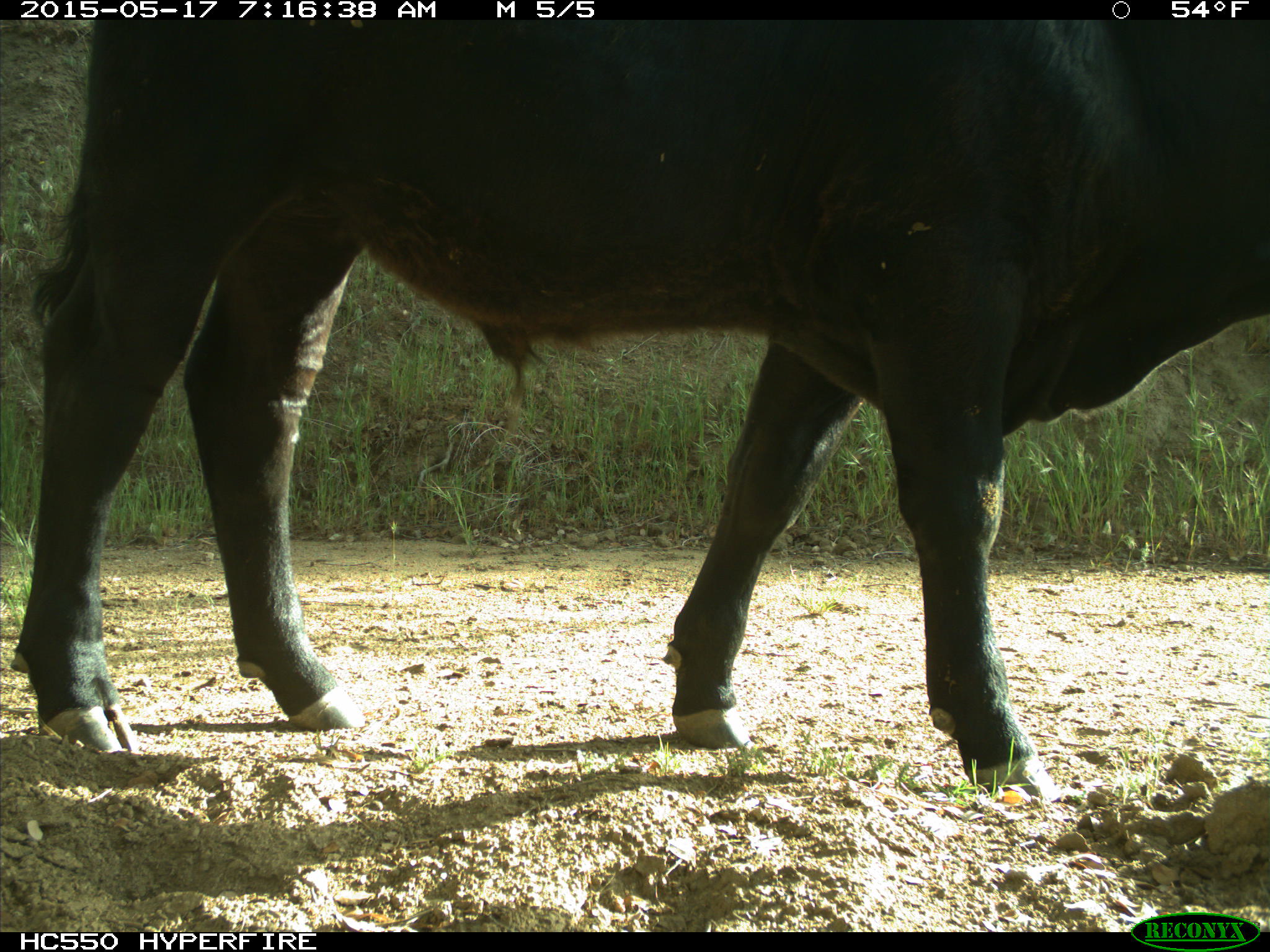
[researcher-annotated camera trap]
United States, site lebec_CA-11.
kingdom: Animalia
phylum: Chordata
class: Mammalia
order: Artiodactyla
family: Bovidae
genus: Bos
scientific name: Bos taurus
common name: domestic cow